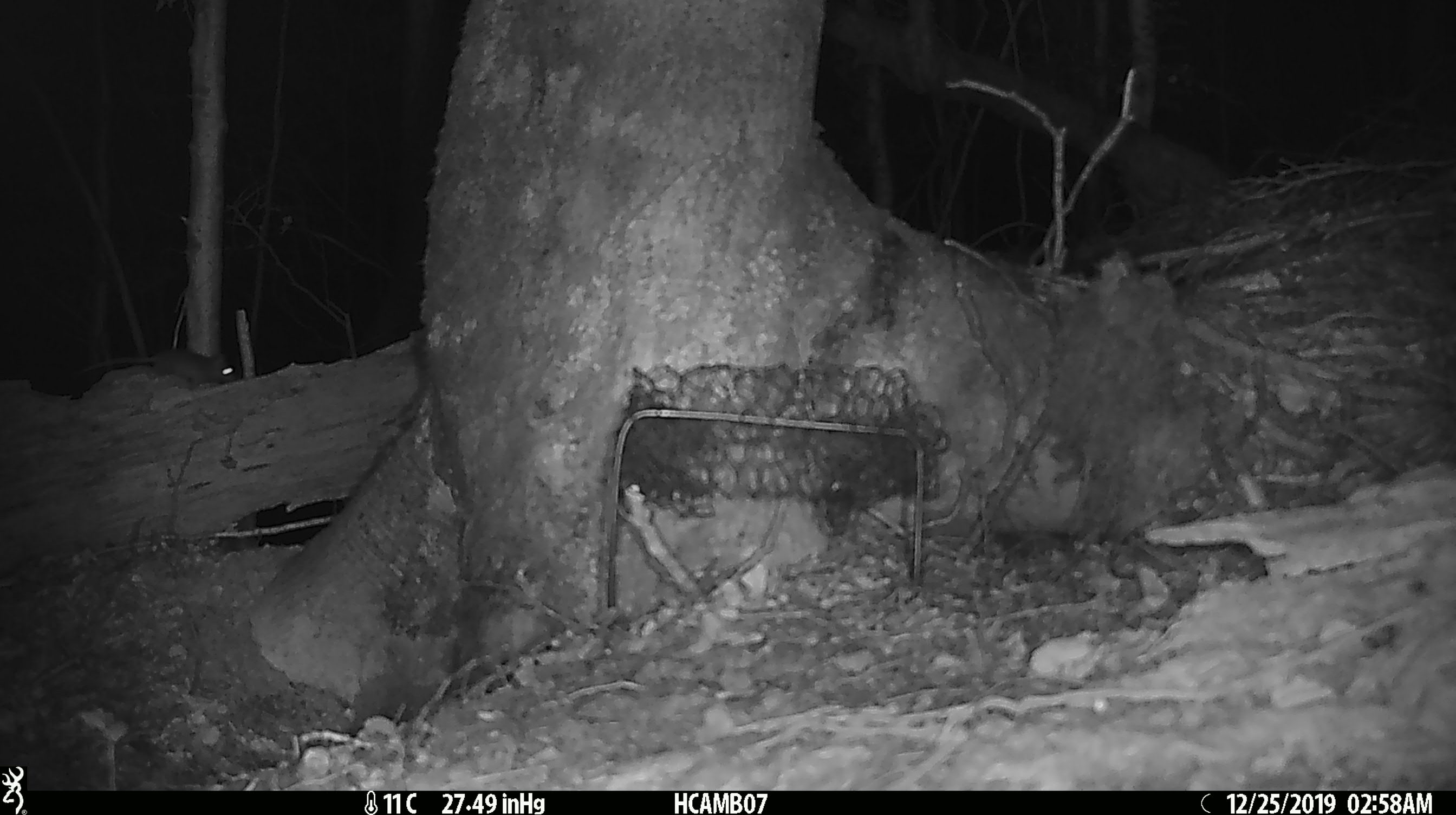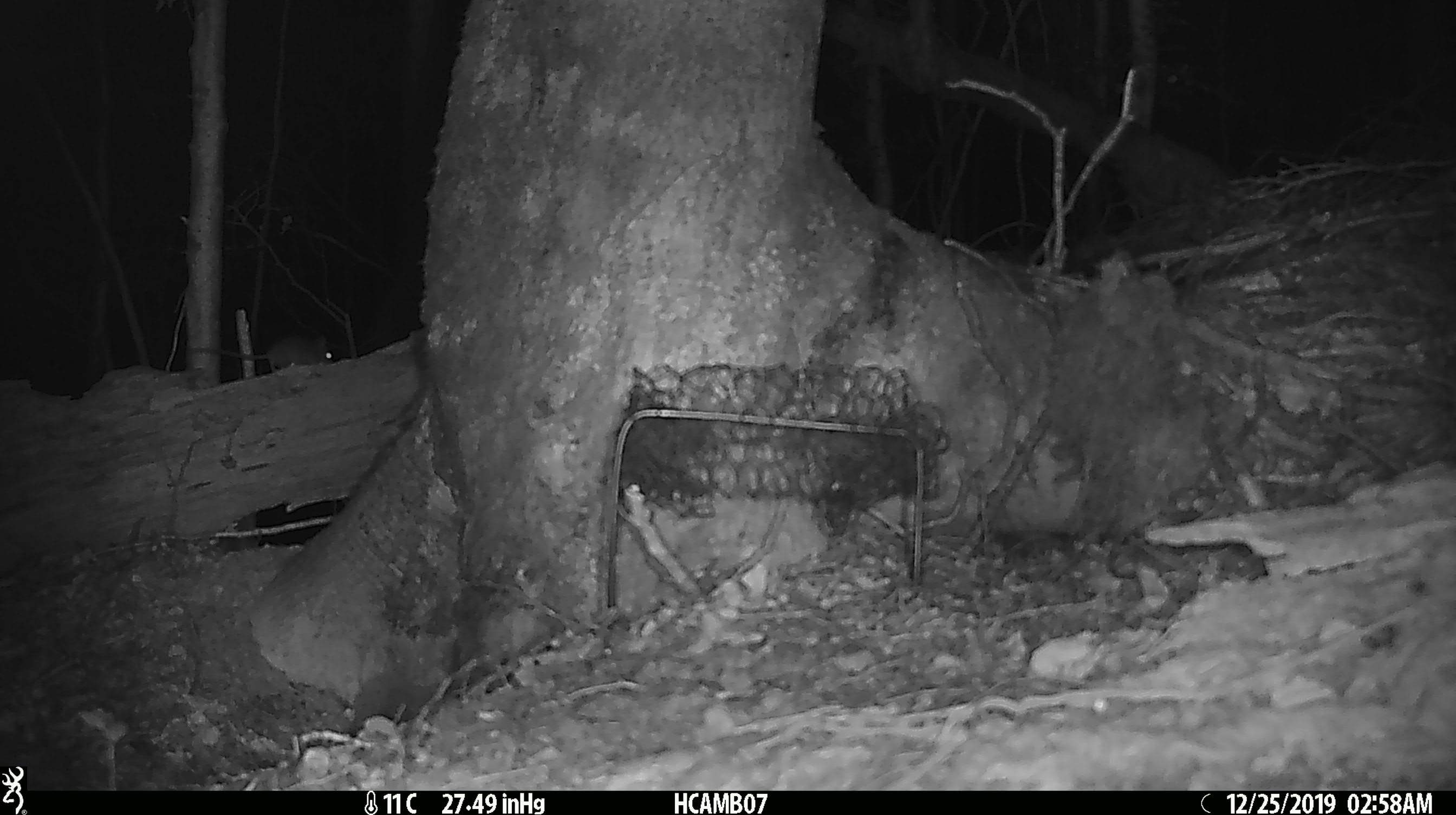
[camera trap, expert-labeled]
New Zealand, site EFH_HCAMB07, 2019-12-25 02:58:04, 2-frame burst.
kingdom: Animalia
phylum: Chordata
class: Mammalia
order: Rodentia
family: Muridae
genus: Mus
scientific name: Mus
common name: mouse